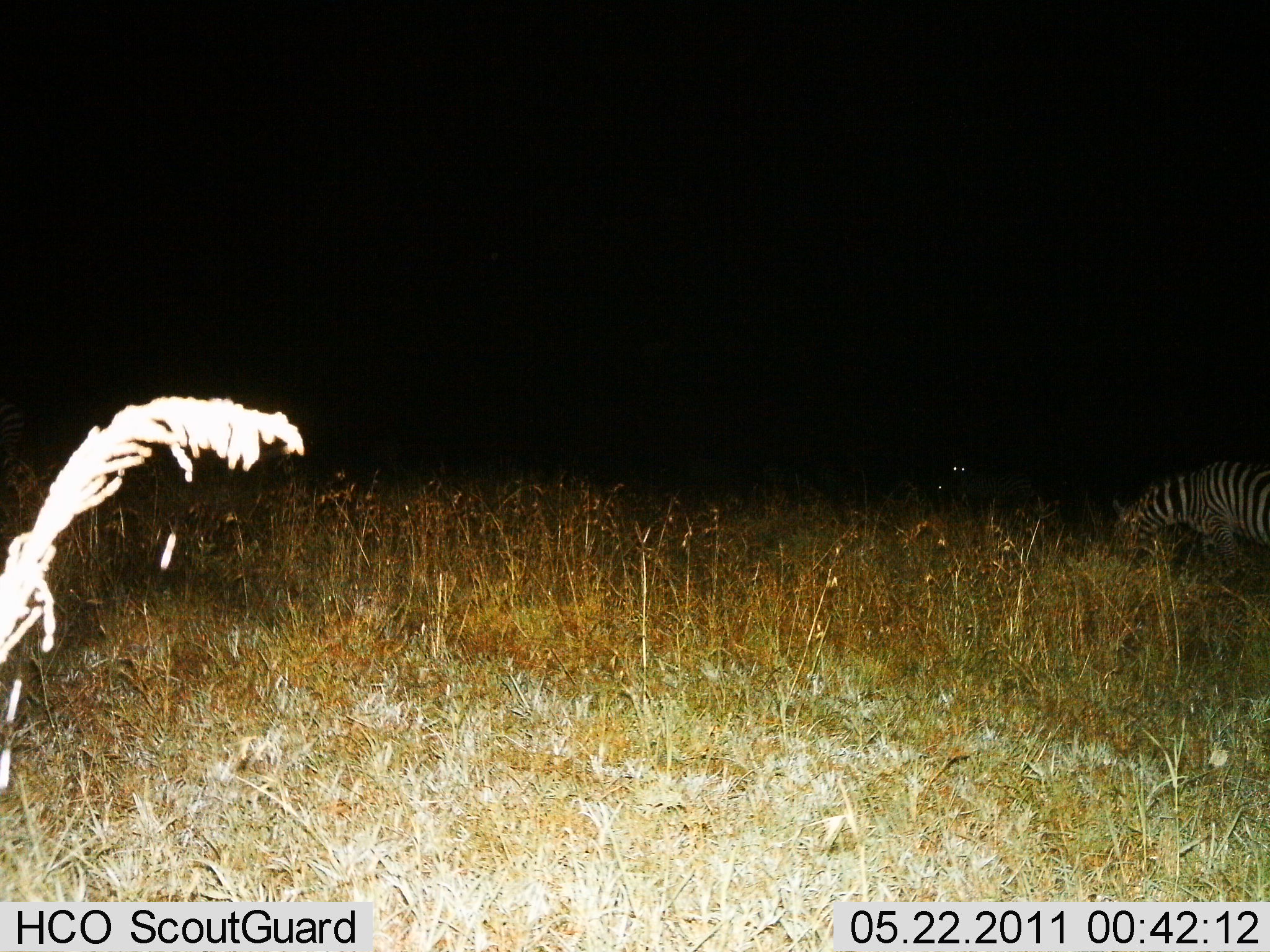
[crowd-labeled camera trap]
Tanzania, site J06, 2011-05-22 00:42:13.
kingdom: Animalia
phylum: Chordata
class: Mammalia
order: Perissodactyla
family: Equidae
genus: Equus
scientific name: Equus quagga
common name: plains zebra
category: zebra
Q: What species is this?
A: Zebra (plains zebra) (Equus quagga).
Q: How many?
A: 1.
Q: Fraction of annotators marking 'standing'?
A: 14%.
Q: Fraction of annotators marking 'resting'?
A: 0%.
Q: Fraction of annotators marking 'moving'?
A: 7%.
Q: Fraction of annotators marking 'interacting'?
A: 0%.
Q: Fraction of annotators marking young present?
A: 0%.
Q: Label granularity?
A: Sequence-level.